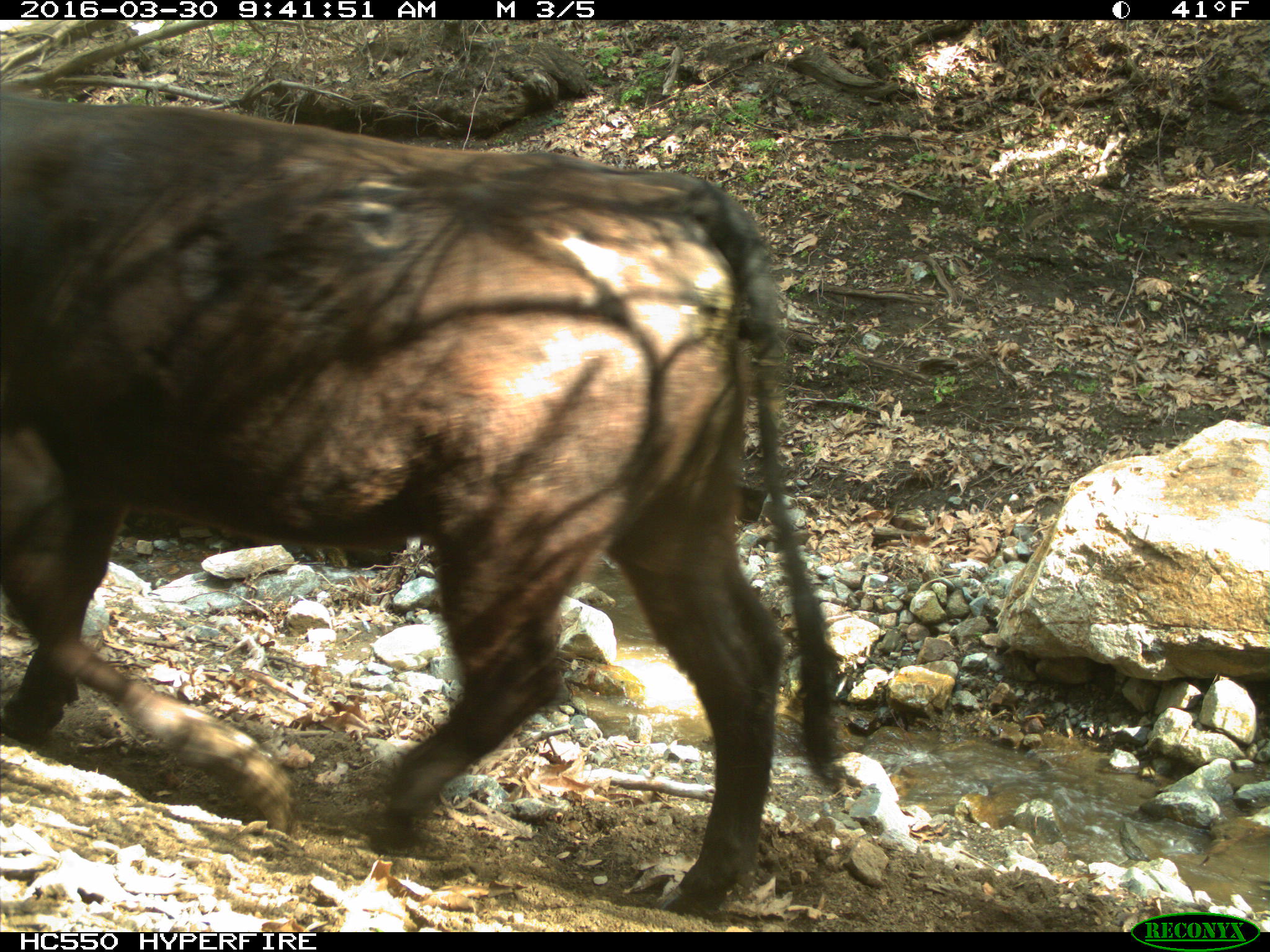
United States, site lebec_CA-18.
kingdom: Animalia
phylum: Chordata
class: Mammalia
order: Artiodactyla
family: Bovidae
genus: Bos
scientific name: Bos taurus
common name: domestic cow